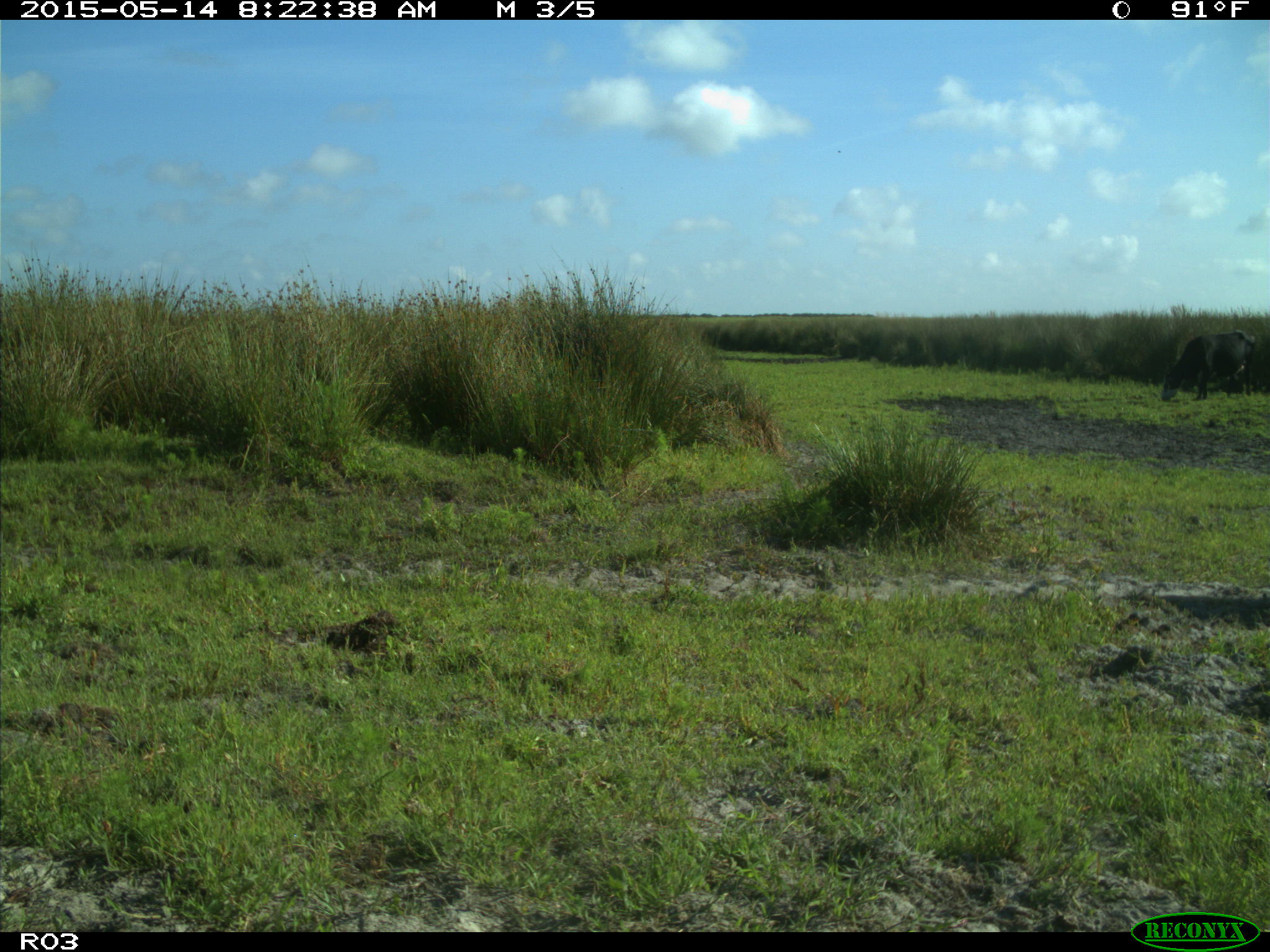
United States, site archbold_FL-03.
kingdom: Animalia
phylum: Chordata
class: Mammalia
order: Artiodactyla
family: Bovidae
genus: Bos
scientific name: Bos taurus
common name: domestic cow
Bos taurus (domestic cow).